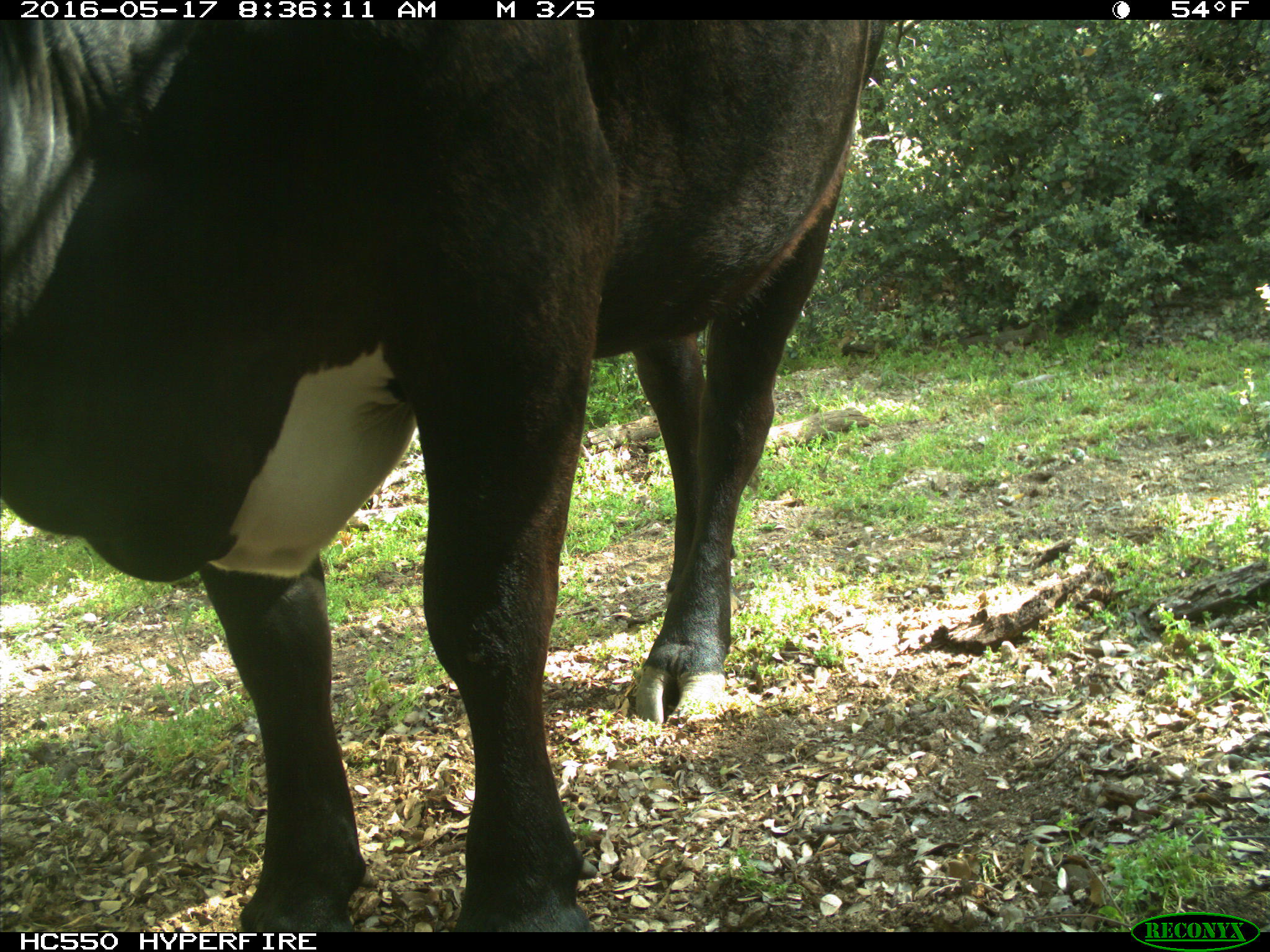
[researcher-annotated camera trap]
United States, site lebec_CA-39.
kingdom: Animalia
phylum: Chordata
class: Mammalia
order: Artiodactyla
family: Bovidae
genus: Bos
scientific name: Bos taurus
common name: domestic cow